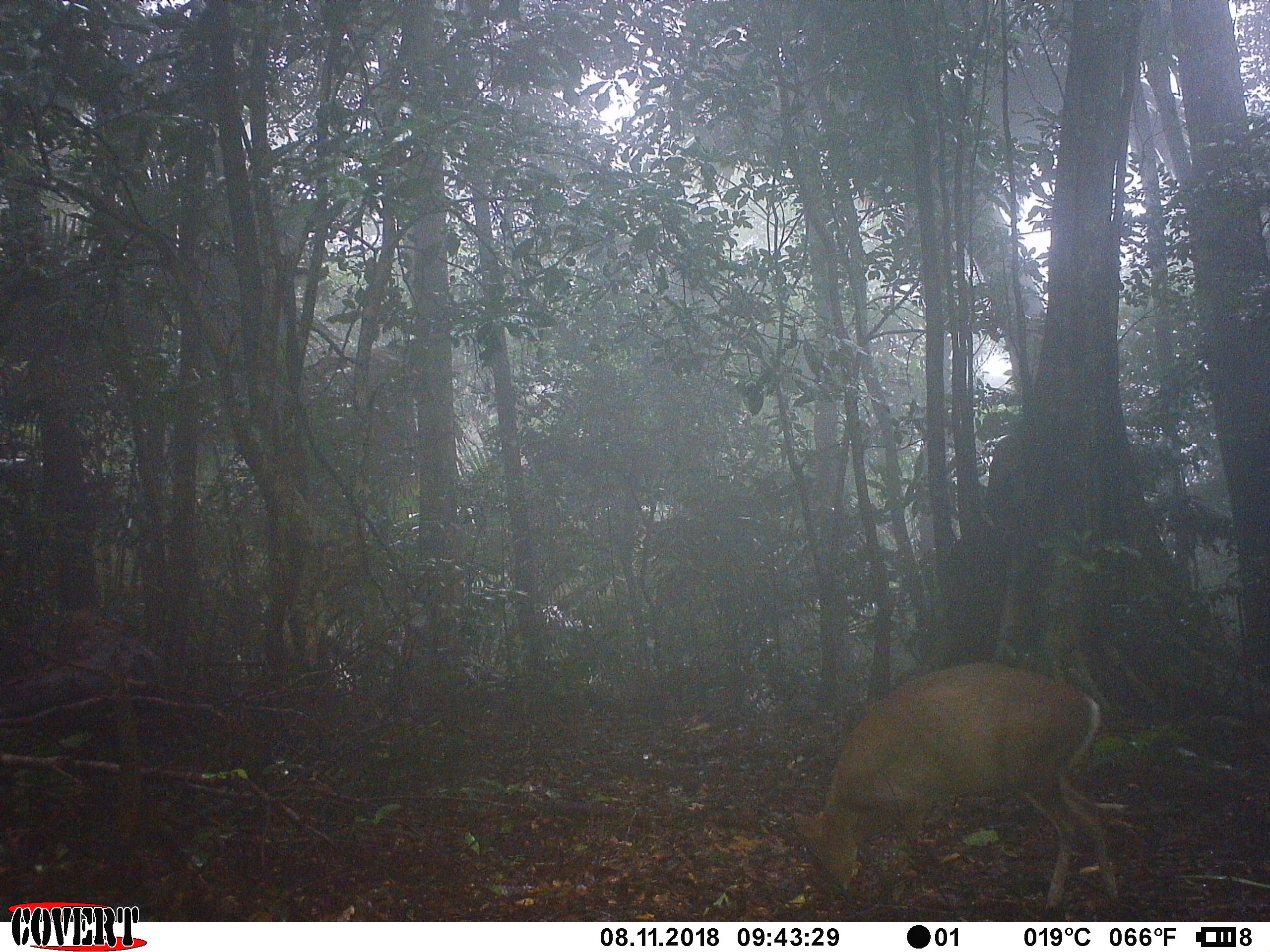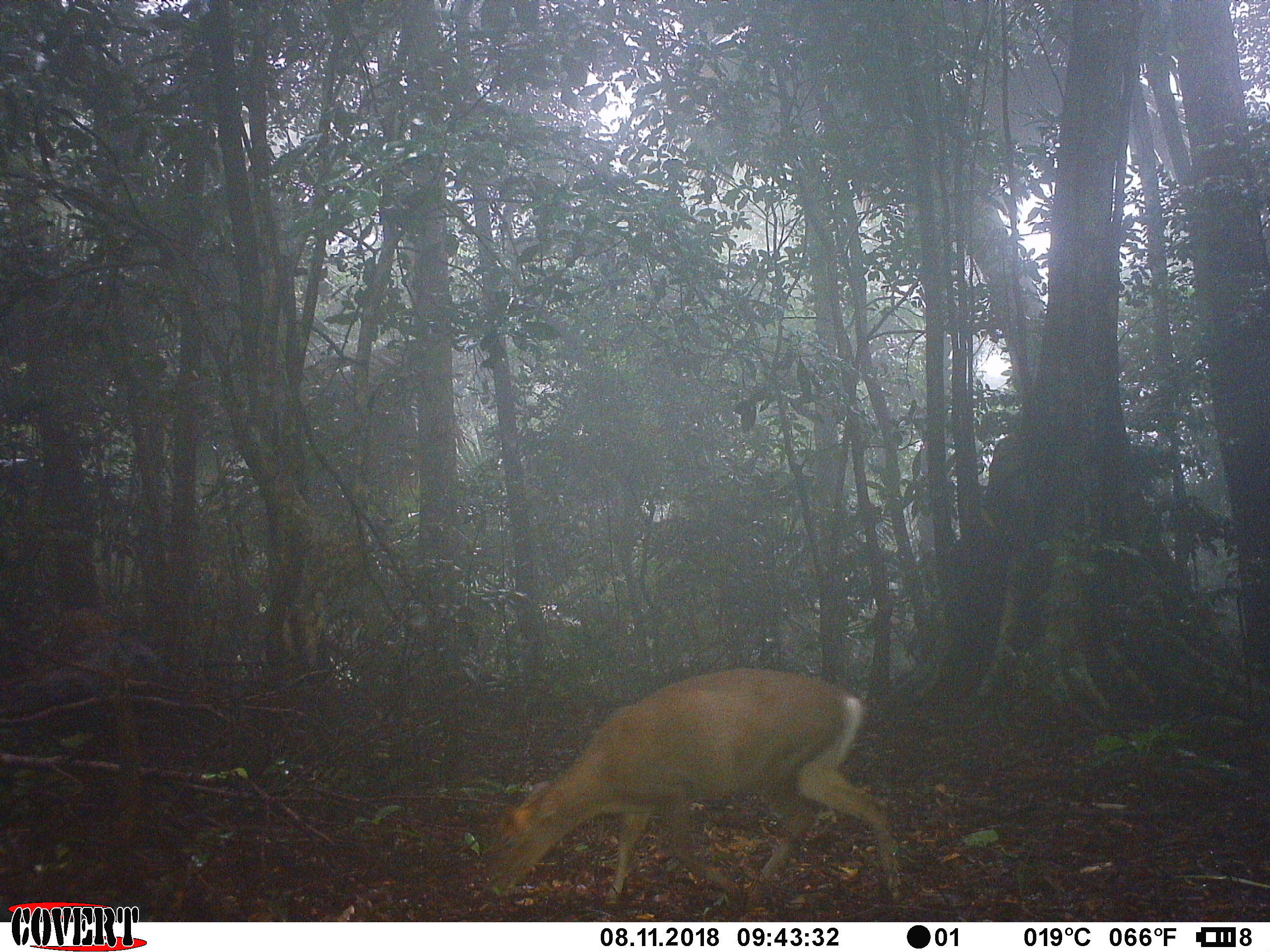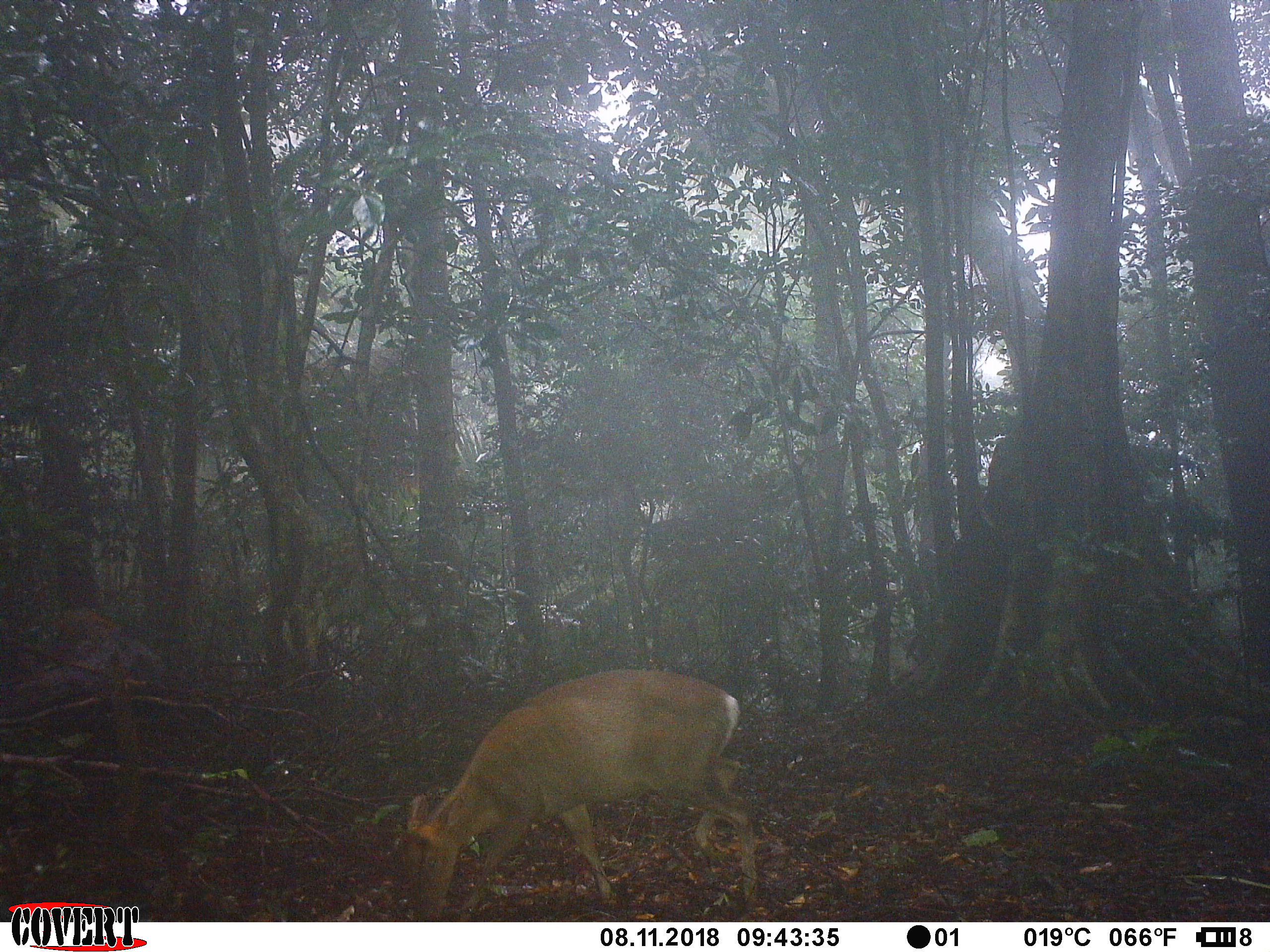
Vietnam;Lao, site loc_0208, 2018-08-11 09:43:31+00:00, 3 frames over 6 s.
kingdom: Animalia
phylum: Chordata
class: Mammalia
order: Artiodactyla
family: Cervidae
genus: Muntiacus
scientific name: Muntiacus rooseveltorum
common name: roosevelt's muntjac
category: roosevelts muntjac group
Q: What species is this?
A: Roosevelts muntjac group (roosevelt's muntjac) (Muntiacus rooseveltorum).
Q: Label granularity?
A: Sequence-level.